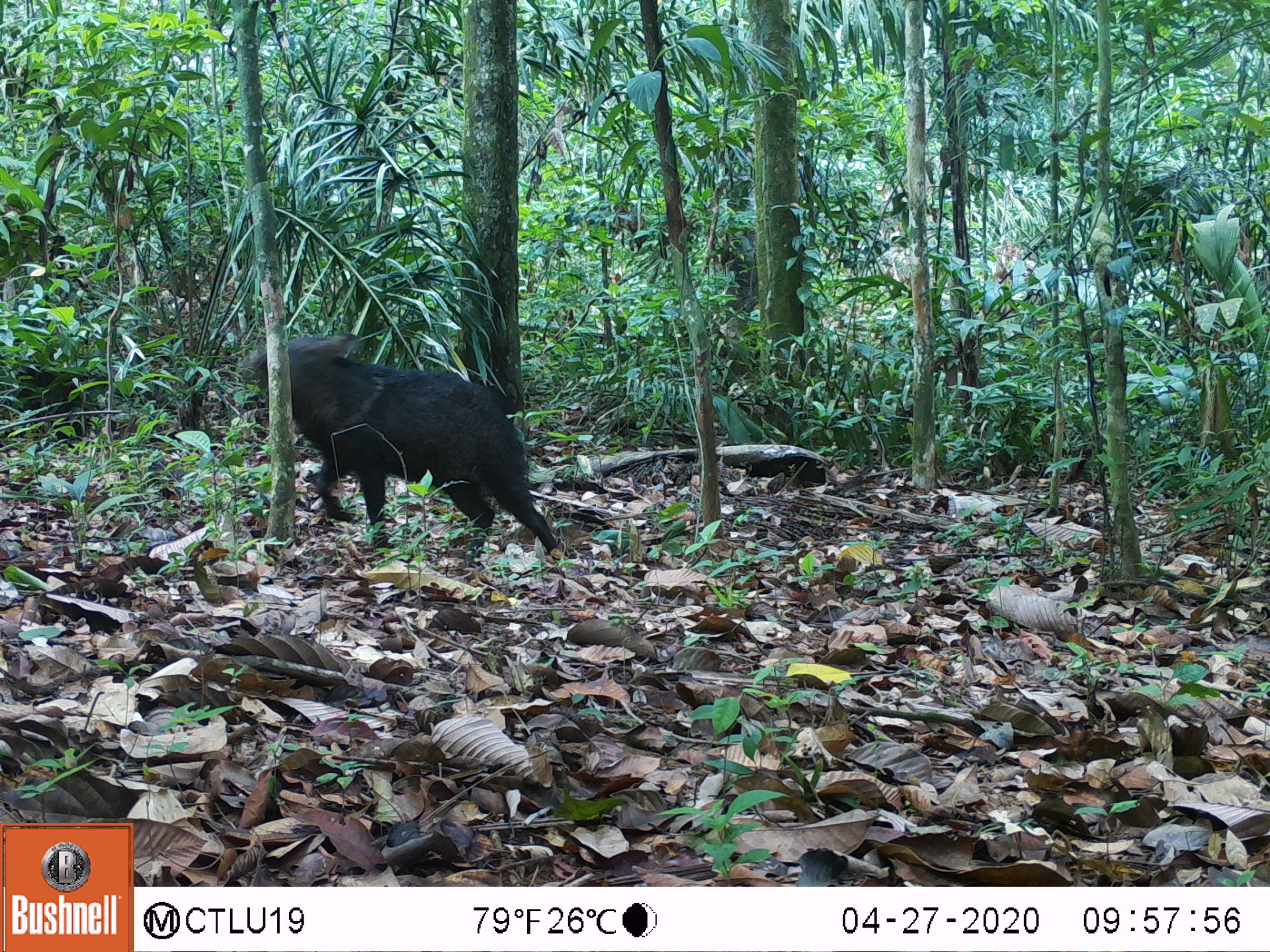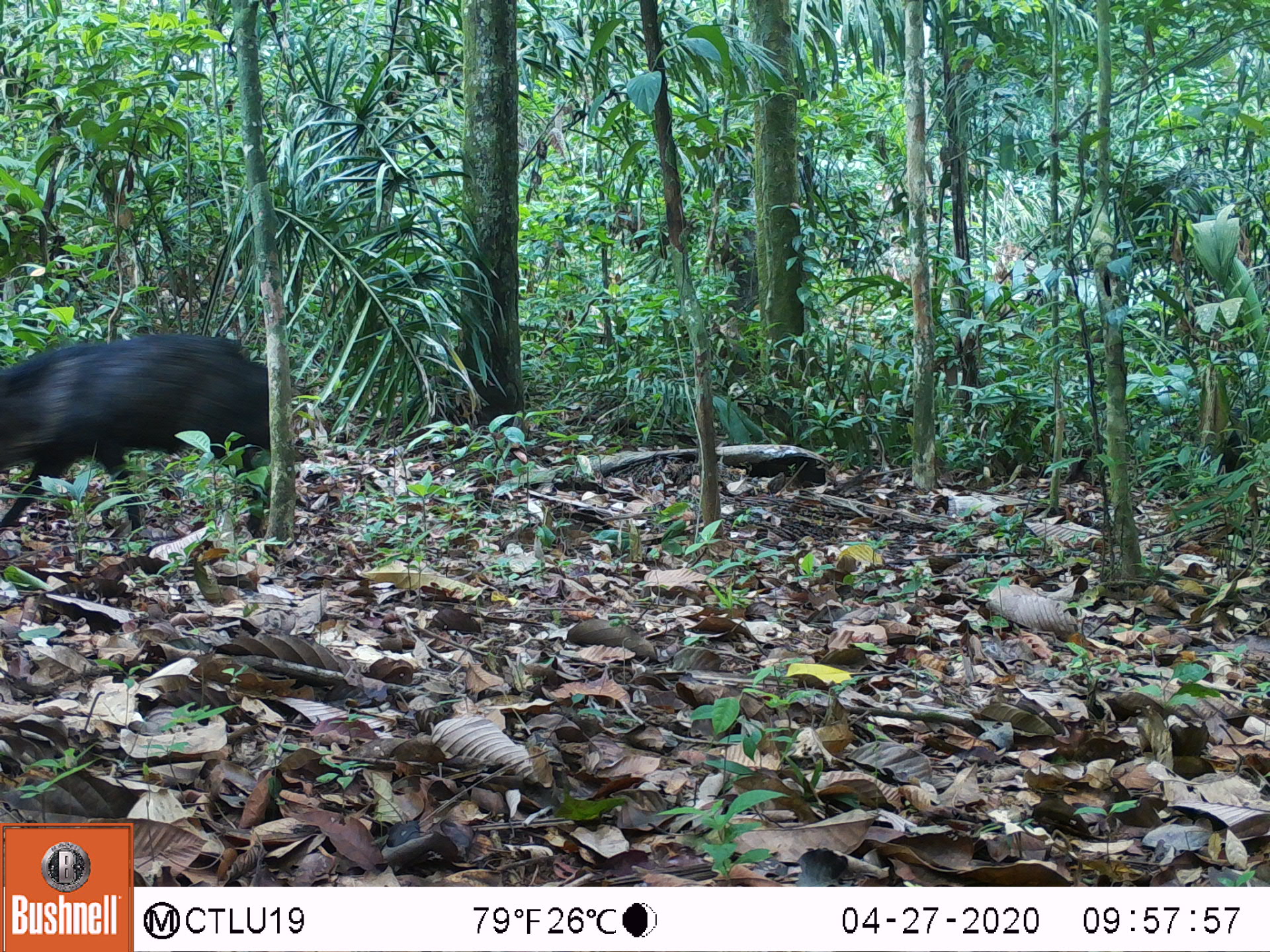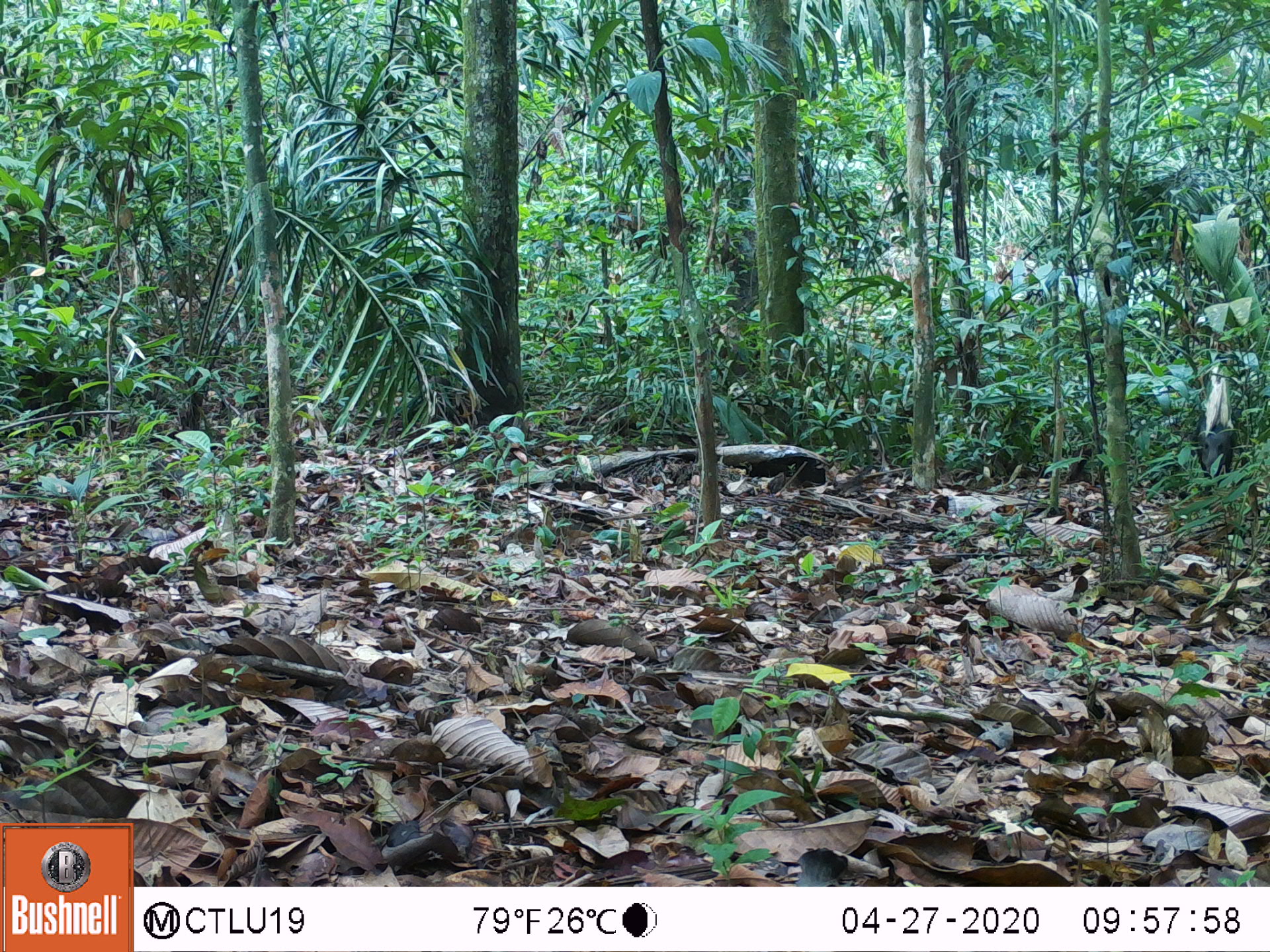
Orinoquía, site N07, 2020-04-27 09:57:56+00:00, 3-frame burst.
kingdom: Animalia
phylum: Chordata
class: Mammalia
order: Artiodactyla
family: Tayassuidae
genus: Pecari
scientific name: Pecari tajacu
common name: collared peccary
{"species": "collared peccary (Pecari tajacu)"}